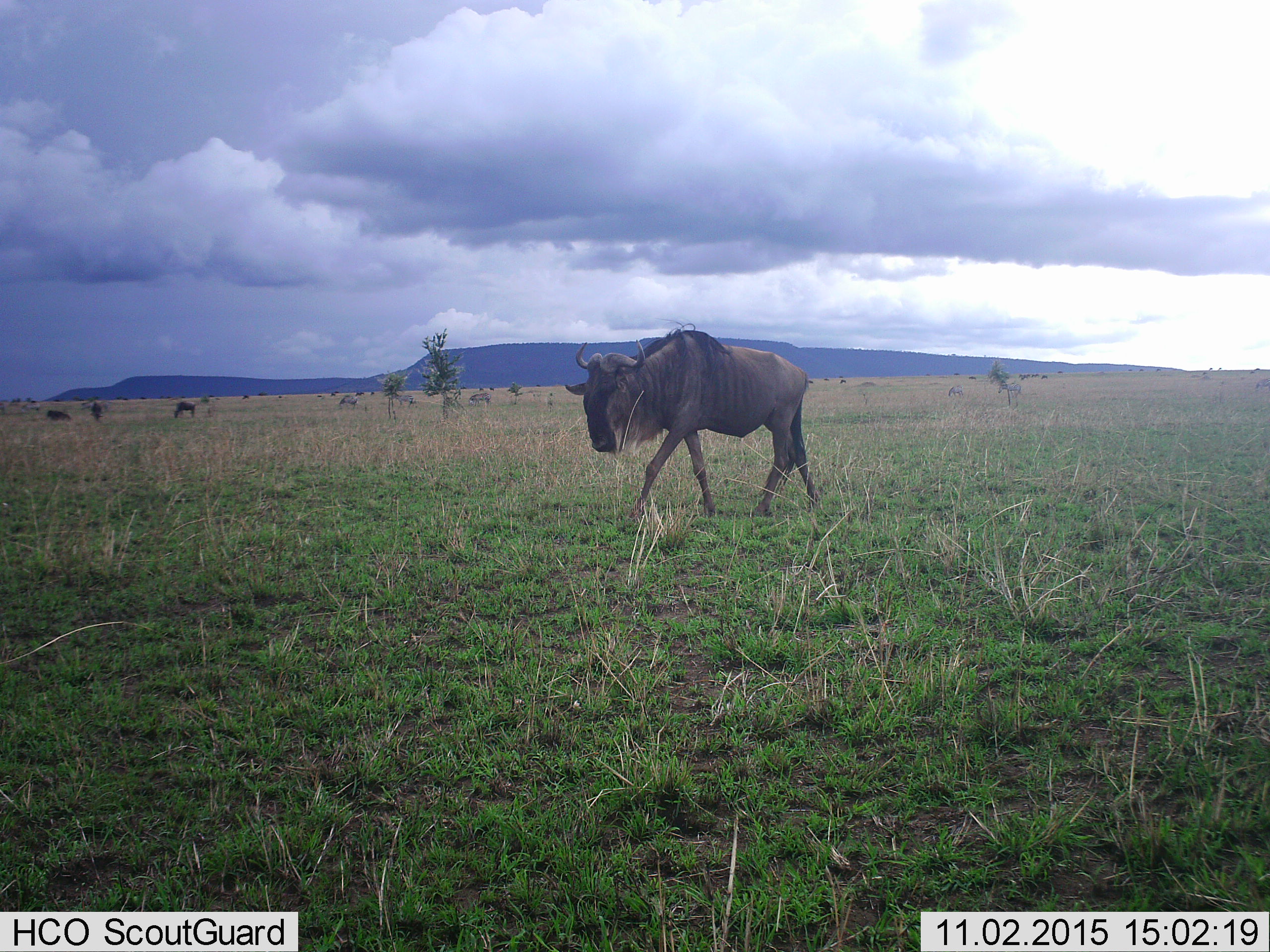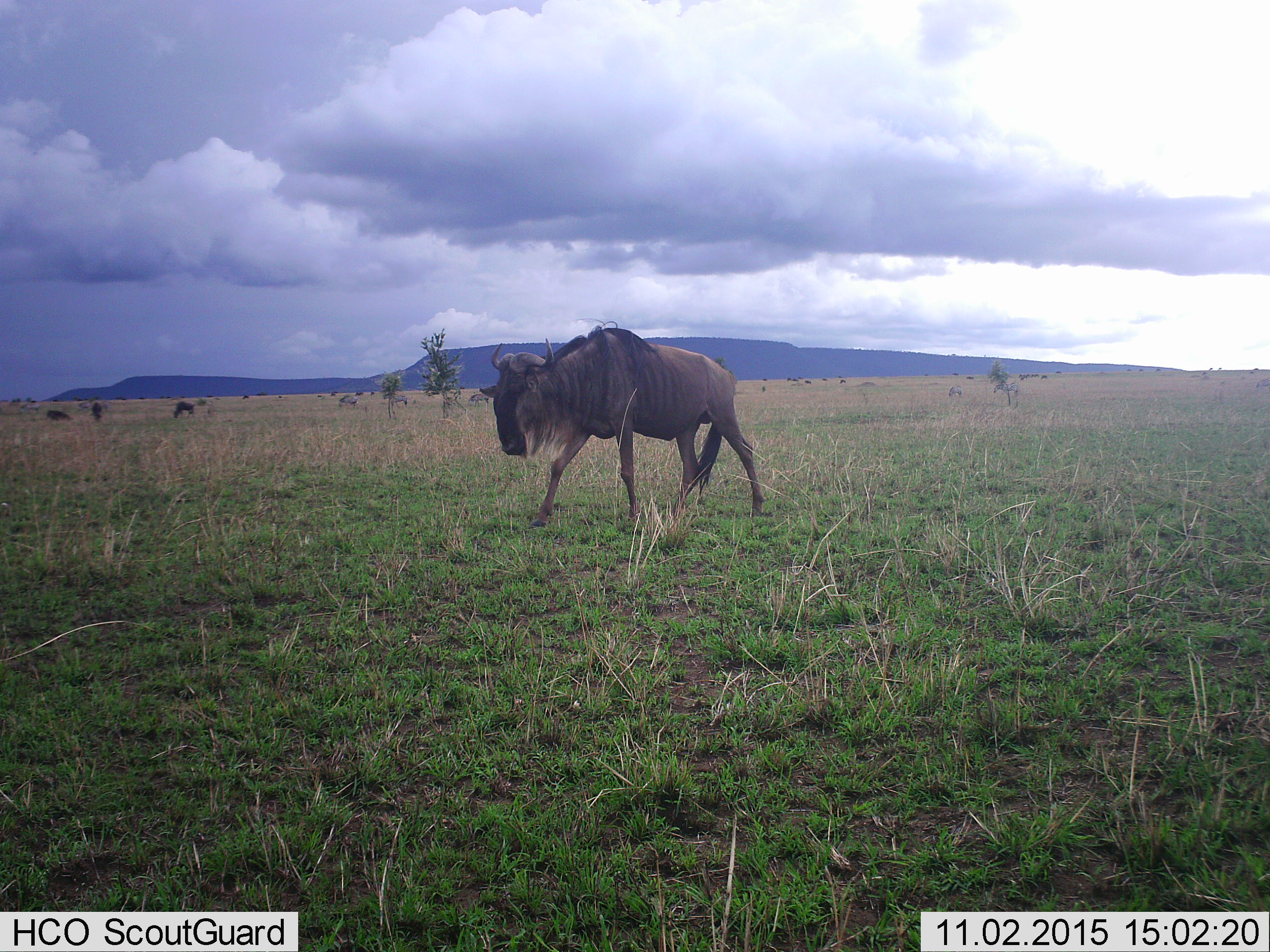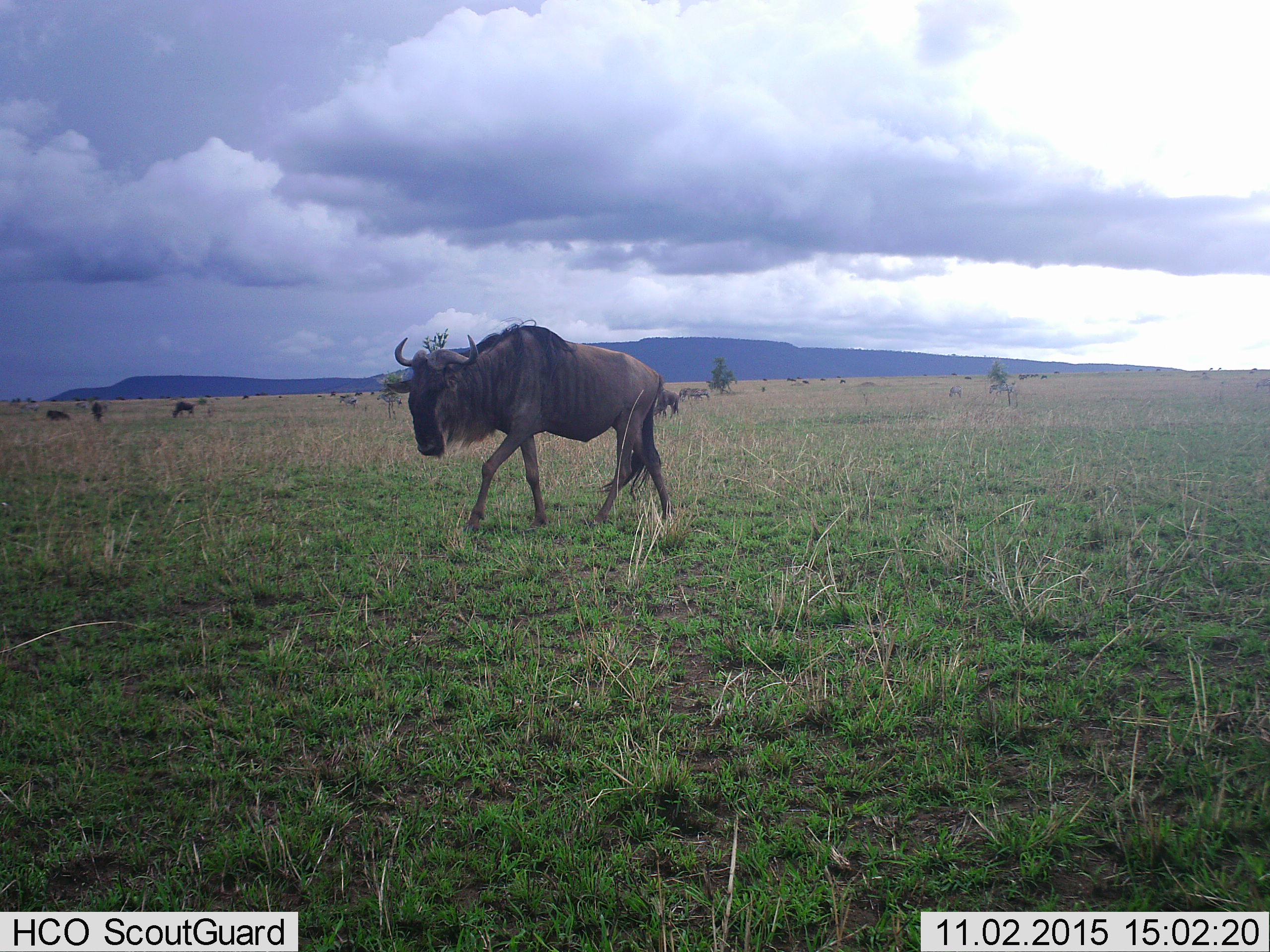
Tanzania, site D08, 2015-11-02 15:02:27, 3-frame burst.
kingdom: Animalia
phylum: Chordata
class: Mammalia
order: Artiodactyla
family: Bovidae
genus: Connochaetes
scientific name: Connochaetes taurinus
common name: blue wildebeest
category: wildebeest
Wildebeest (blue wildebeest) (Connochaetes taurinus), count 11-50. Behavior (volunteer vote fractions): standing 40%, resting 5%, moving 90%, interacting 0%. Young present (vote fraction): 0%. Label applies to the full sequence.